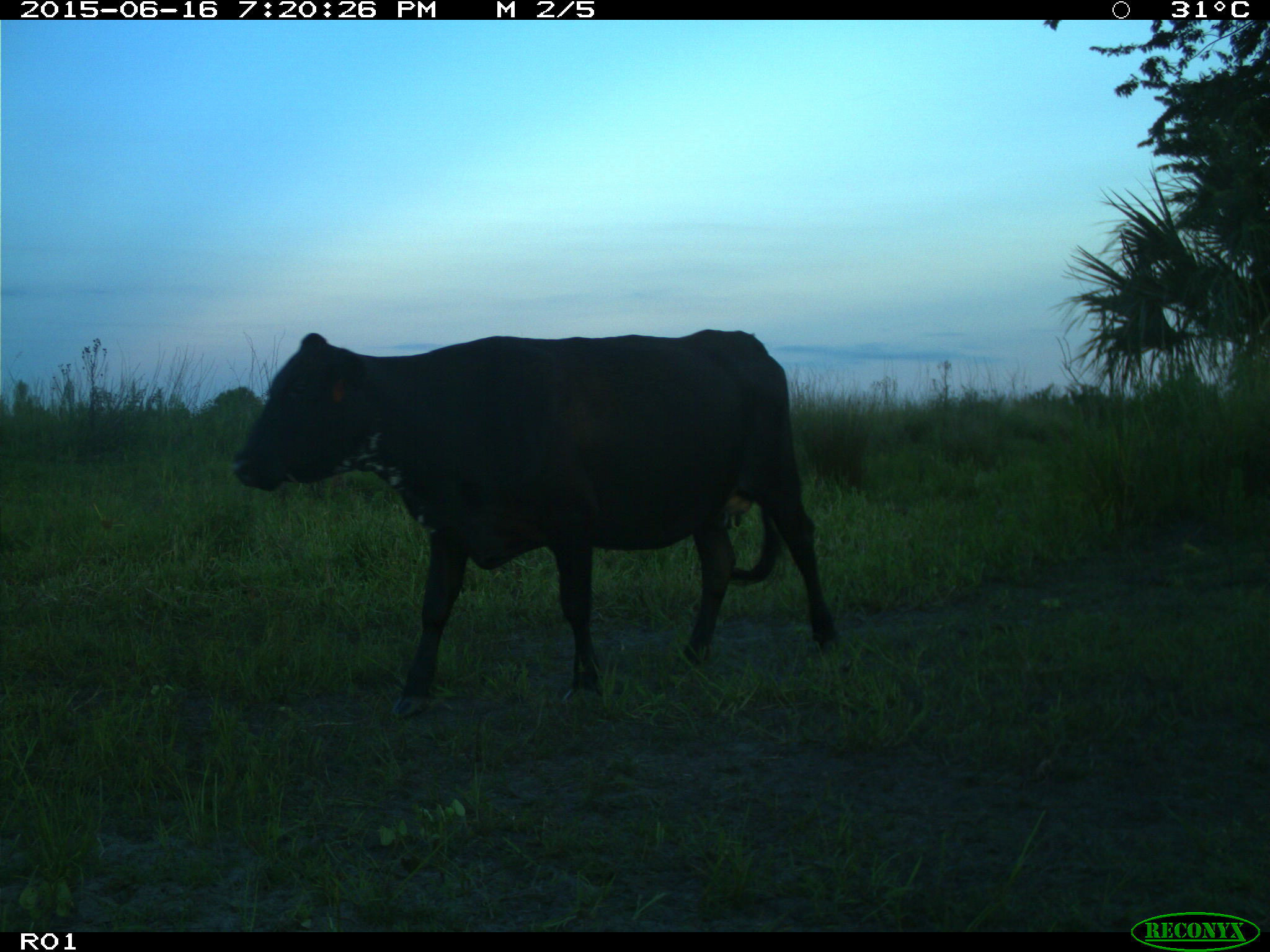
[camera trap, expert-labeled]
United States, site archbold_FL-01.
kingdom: Animalia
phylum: Chordata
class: Mammalia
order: Artiodactyla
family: Bovidae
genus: Bos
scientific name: Bos taurus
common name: domestic cow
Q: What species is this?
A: Bos taurus (domestic cow).